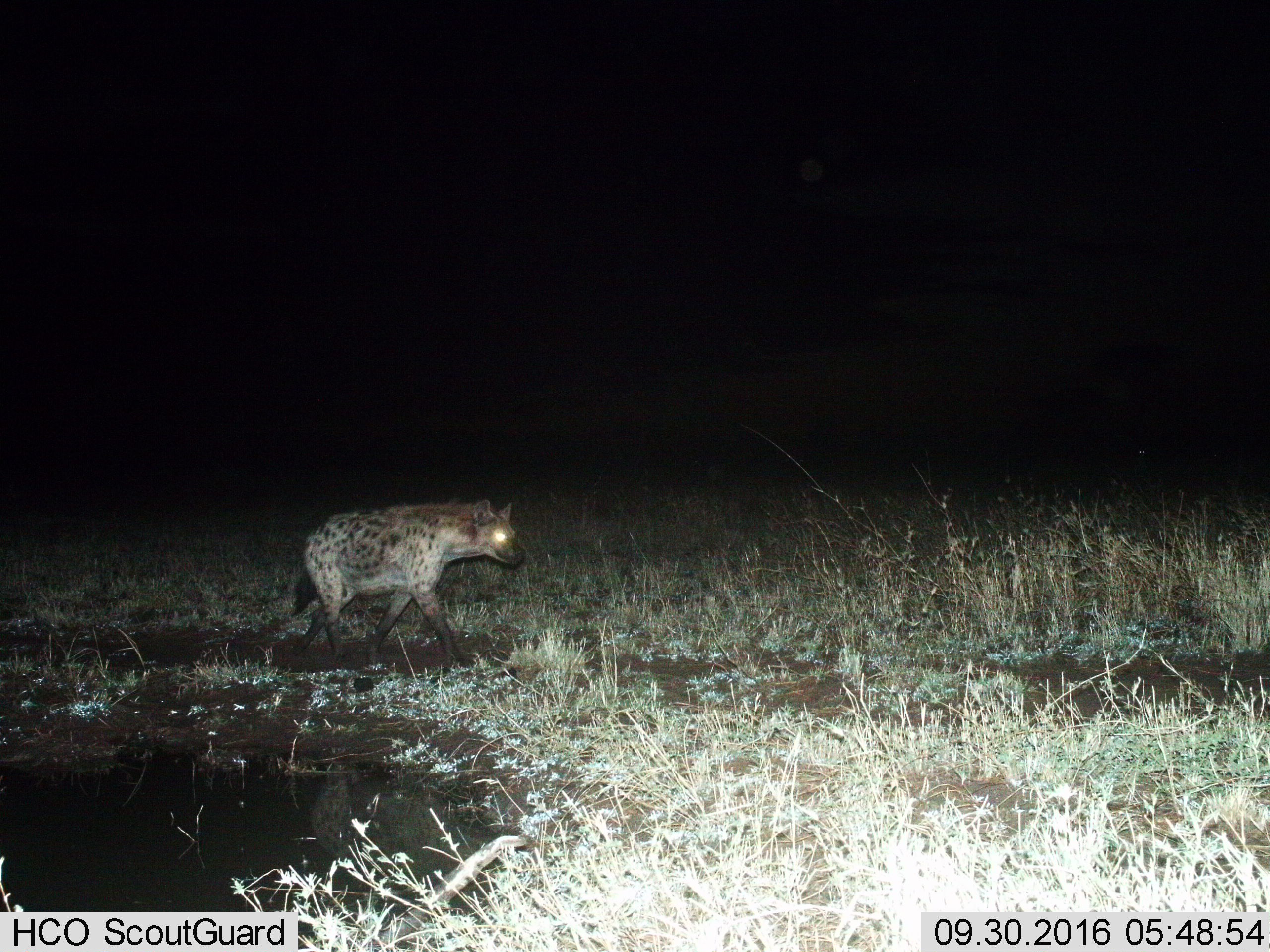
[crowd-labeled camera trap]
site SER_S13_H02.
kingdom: Animalia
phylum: Chordata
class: Mammalia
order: Carnivora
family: Hyaenidae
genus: Crocuta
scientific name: Crocuta crocuta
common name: spotted hyena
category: hyenaspotted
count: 1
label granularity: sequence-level